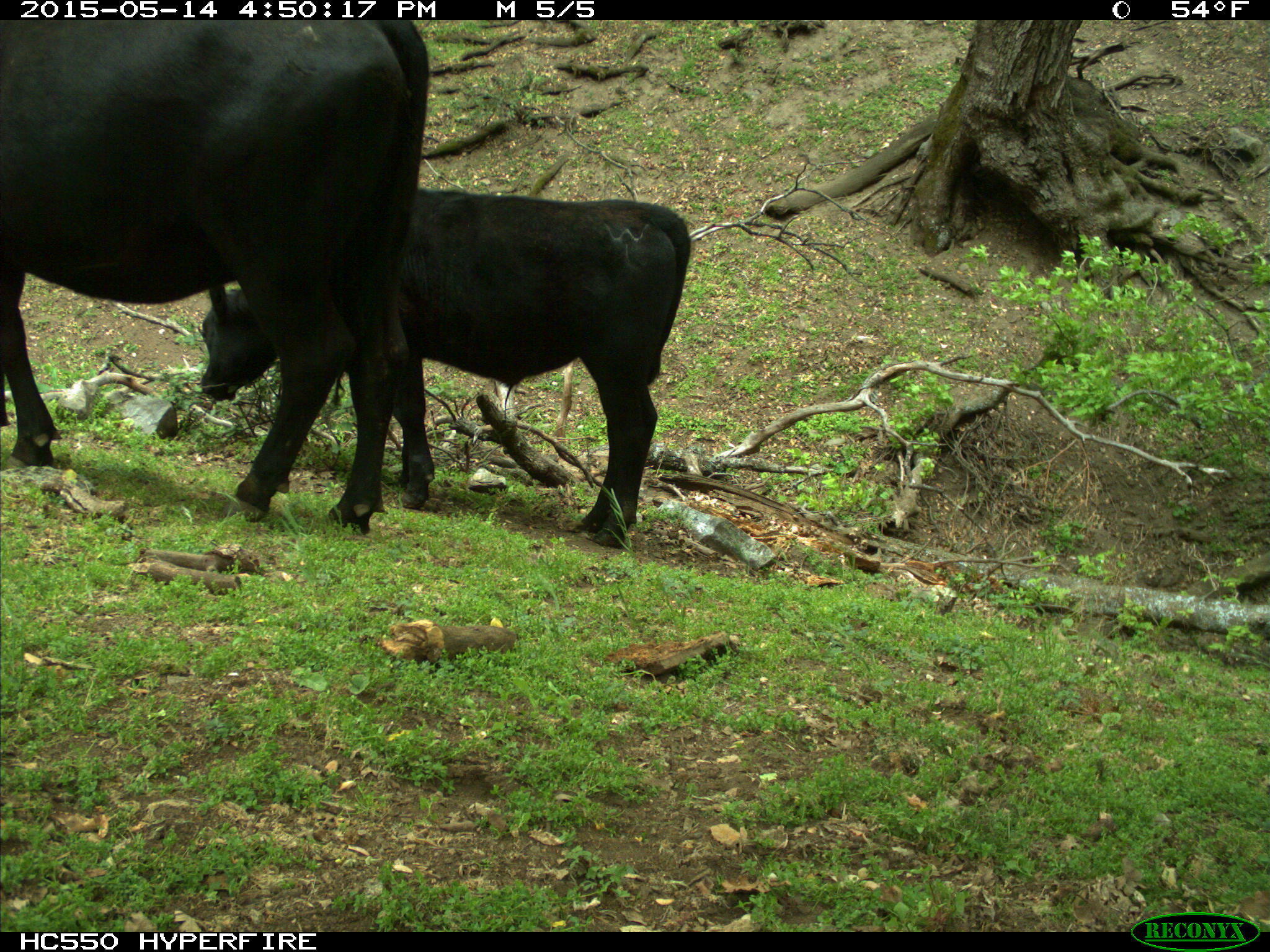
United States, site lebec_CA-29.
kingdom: Animalia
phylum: Chordata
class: Mammalia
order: Artiodactyla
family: Bovidae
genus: Bos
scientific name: Bos taurus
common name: domestic cow